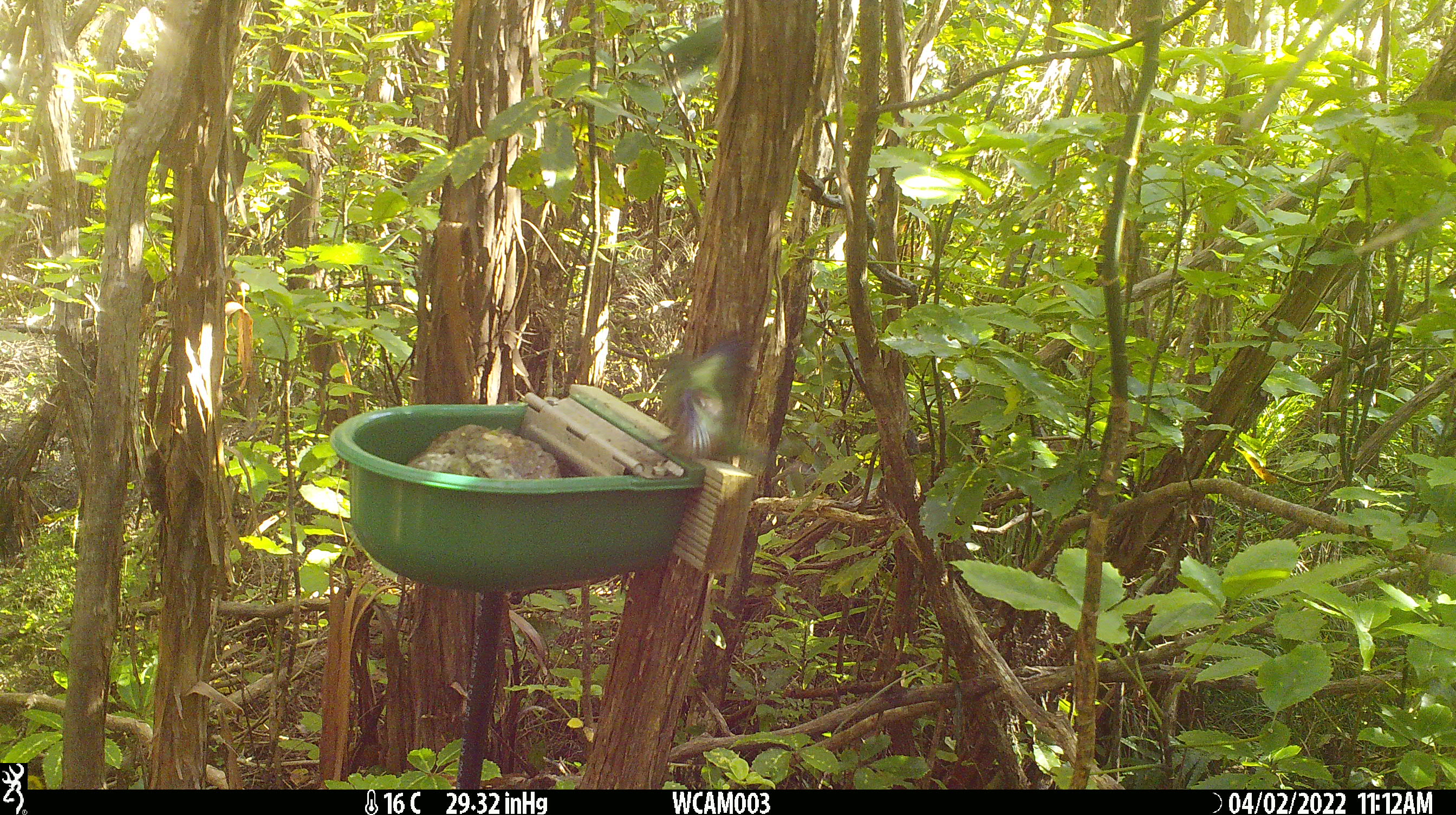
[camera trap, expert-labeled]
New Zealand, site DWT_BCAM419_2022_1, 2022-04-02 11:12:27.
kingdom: Animalia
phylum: Chordata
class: Aves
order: Psittaciformes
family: Psittaculidae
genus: Cyanoramphus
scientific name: Cyanoramphus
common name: parakeet